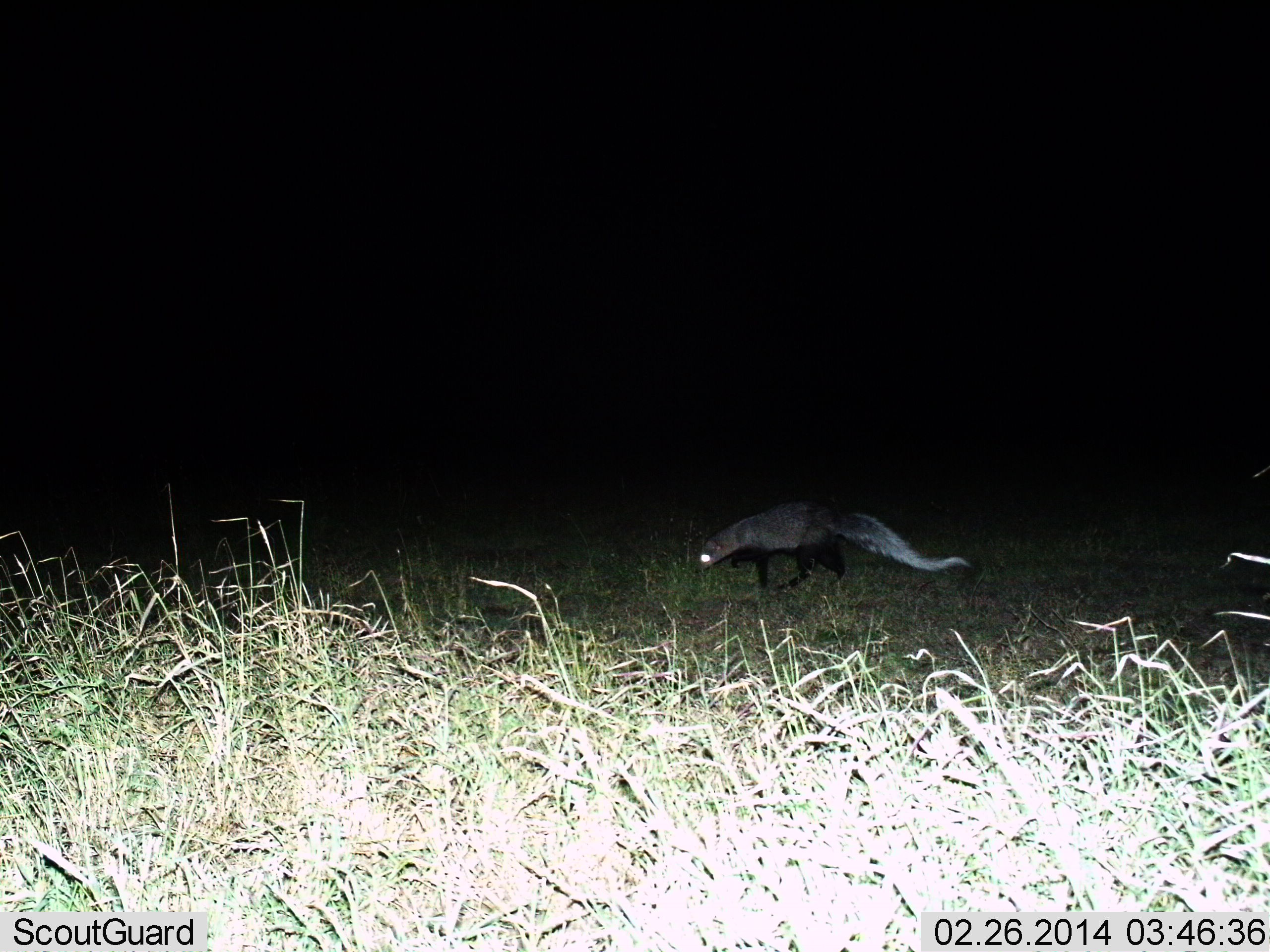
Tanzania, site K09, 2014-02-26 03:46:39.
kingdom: Animalia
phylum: Chordata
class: Mammalia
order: Carnivora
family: Mustelidae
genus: Mellivora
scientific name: Mellivora capensis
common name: honey badger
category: honeybadger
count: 1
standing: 10%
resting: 0%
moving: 90%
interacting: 0%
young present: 0%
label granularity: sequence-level